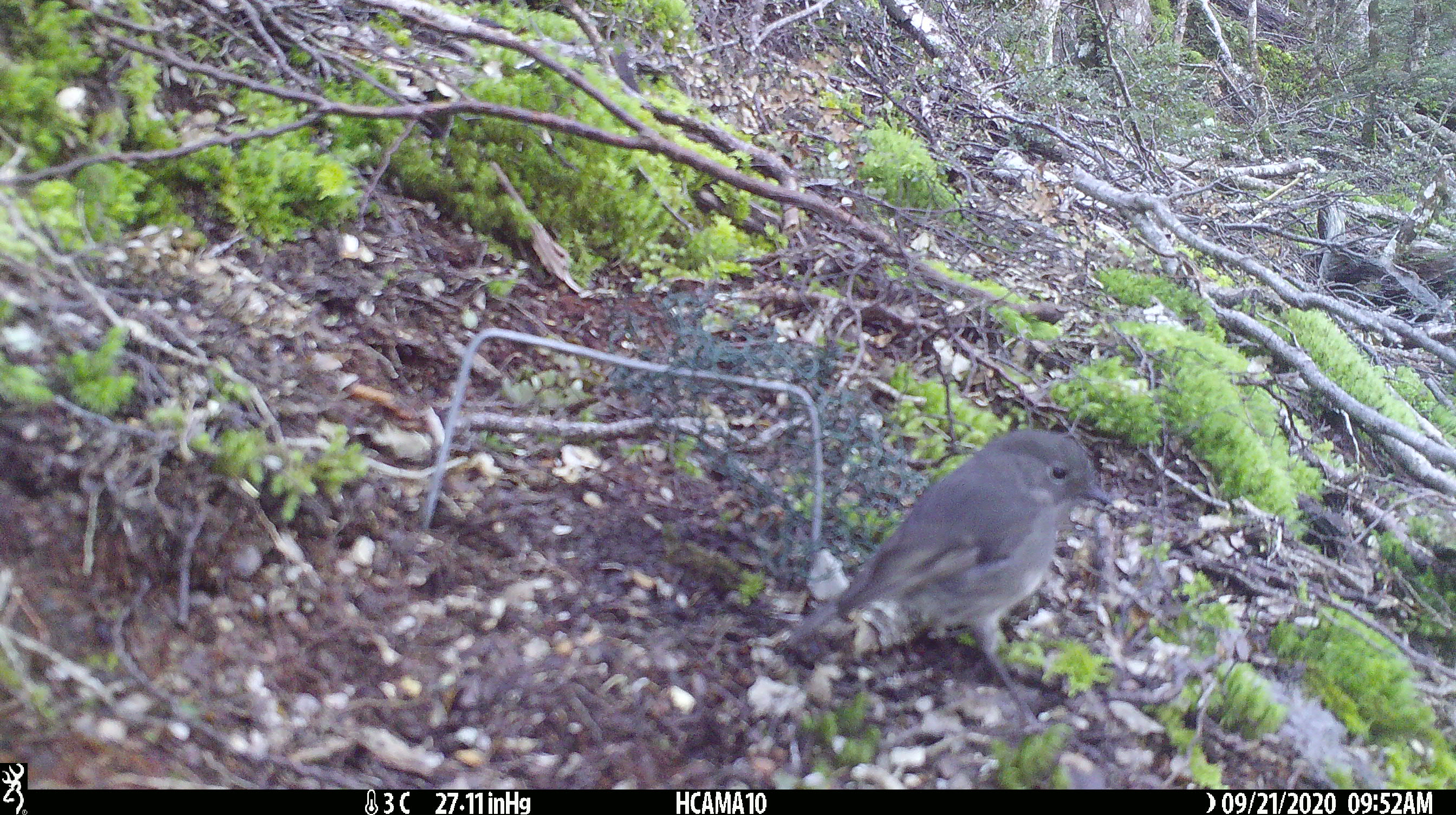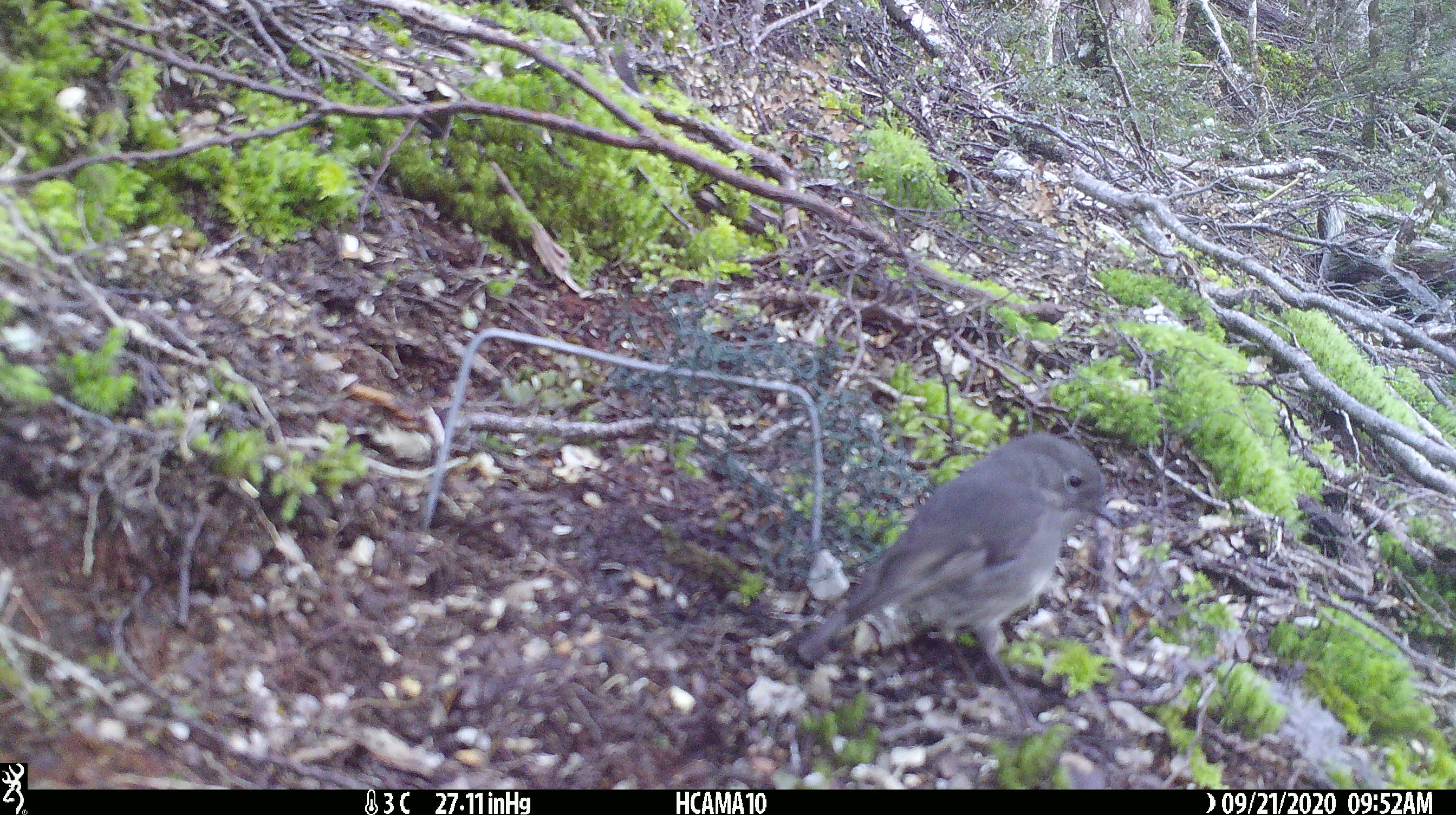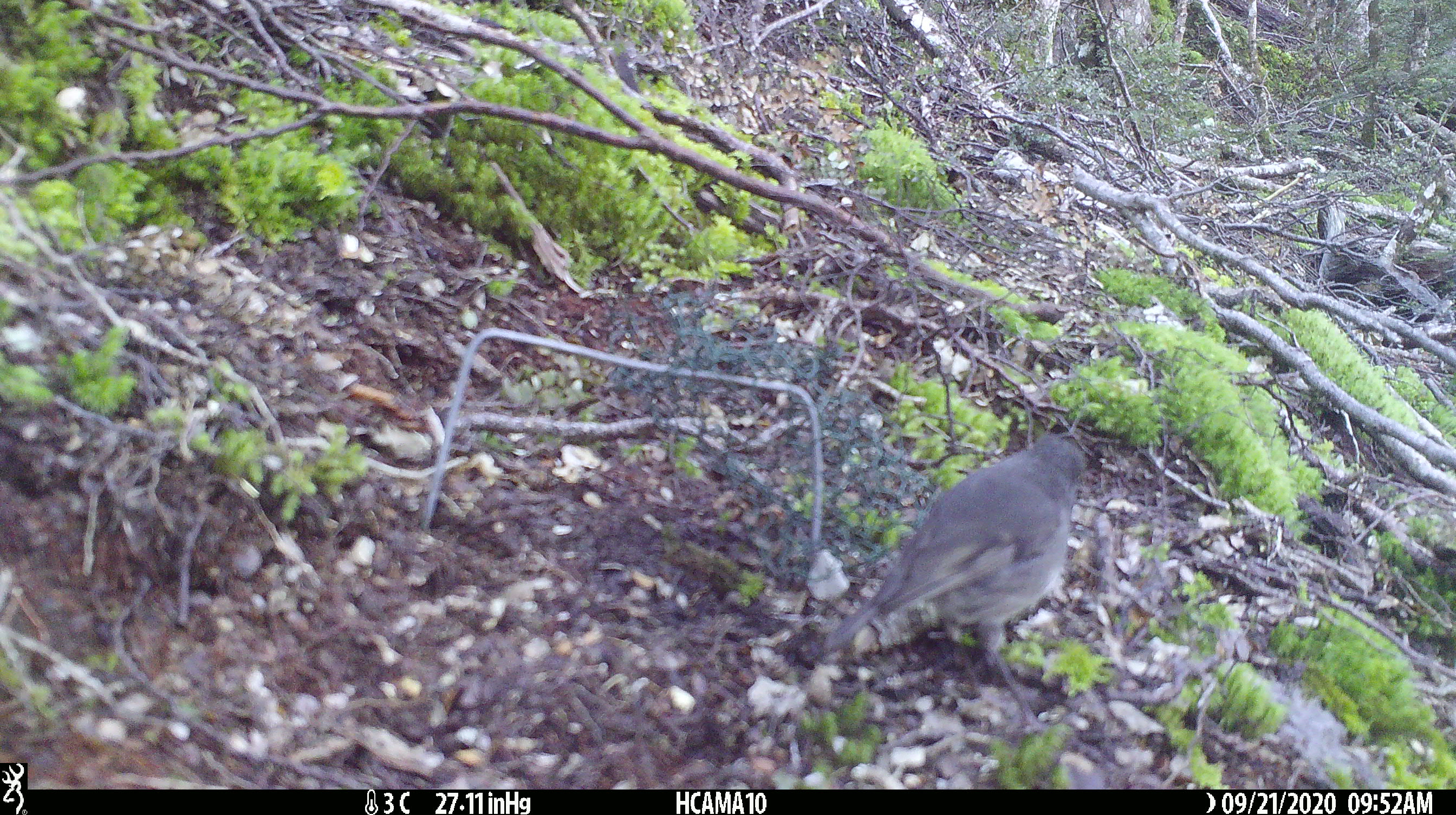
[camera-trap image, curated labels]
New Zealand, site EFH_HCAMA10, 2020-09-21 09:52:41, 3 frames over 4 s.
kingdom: Animalia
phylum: Chordata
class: Aves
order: Passeriformes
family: Petroicidae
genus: Petroica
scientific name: Petroica australis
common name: new zealand robin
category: robin